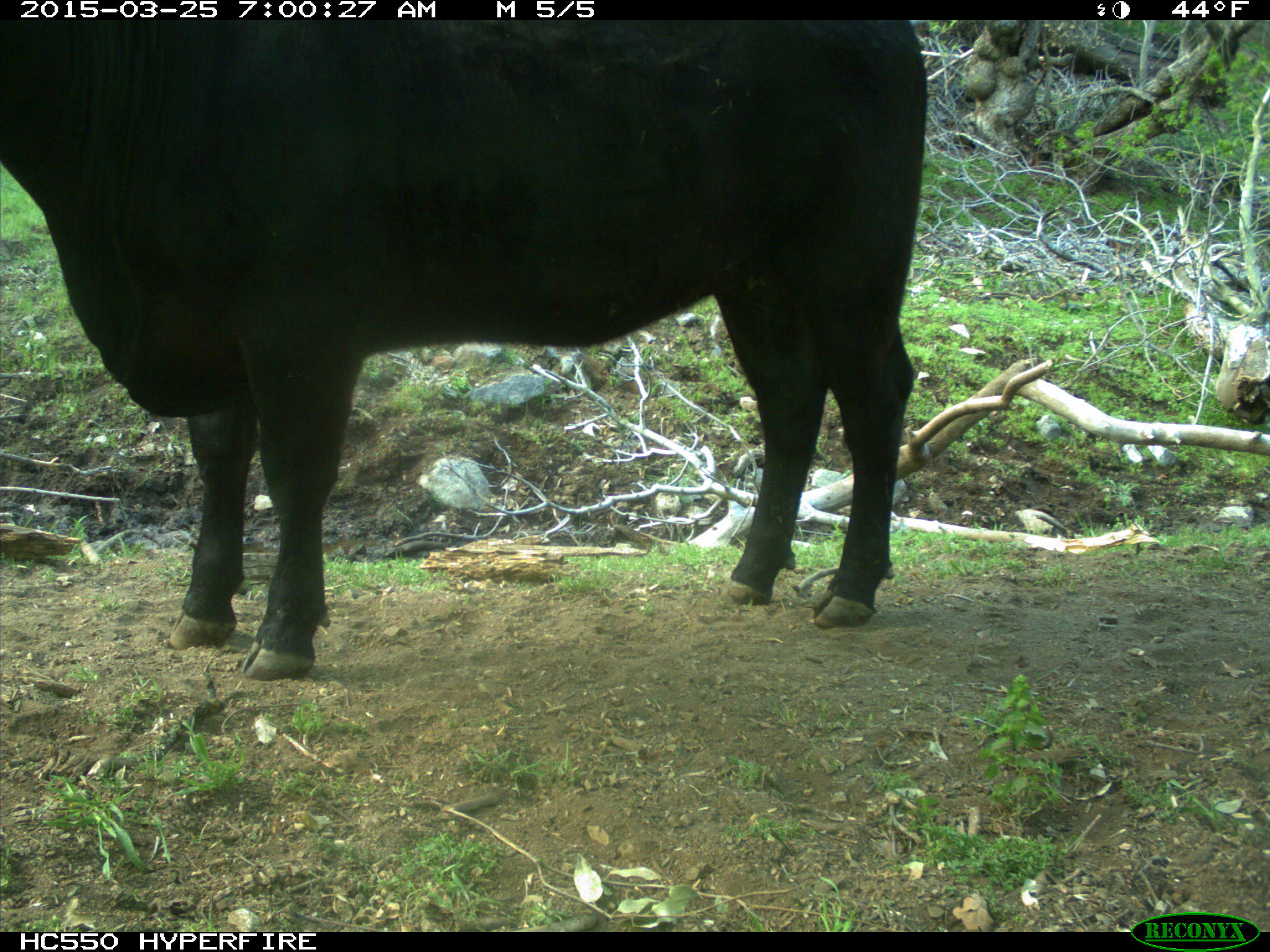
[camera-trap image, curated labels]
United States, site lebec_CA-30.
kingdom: Animalia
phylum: Chordata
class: Mammalia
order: Artiodactyla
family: Bovidae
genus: Bos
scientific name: Bos taurus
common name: domestic cow